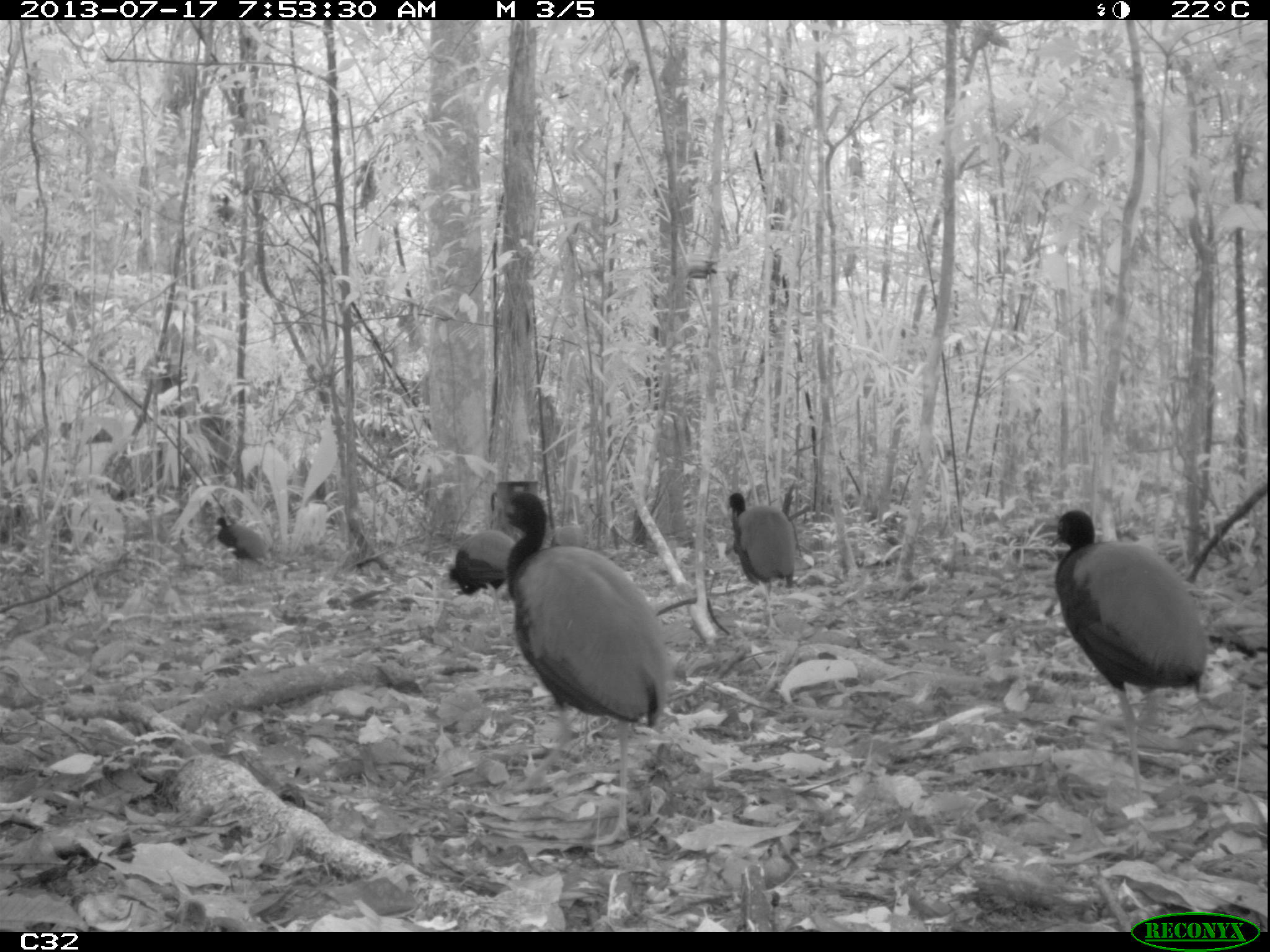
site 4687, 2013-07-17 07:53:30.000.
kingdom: Animalia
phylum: Chordata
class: Aves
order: Gruiformes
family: Psophiidae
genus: Psophia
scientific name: Psophia crepitans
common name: gray-winged trumpeter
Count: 8.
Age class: adult.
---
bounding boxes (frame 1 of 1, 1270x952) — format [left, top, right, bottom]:
psophia crepitans: [493, 493, 667, 844]; [1050, 510, 1207, 816]; [726, 492, 795, 637]; [448, 530, 522, 640]; [213, 516, 266, 584]; [550, 524, 586, 548]